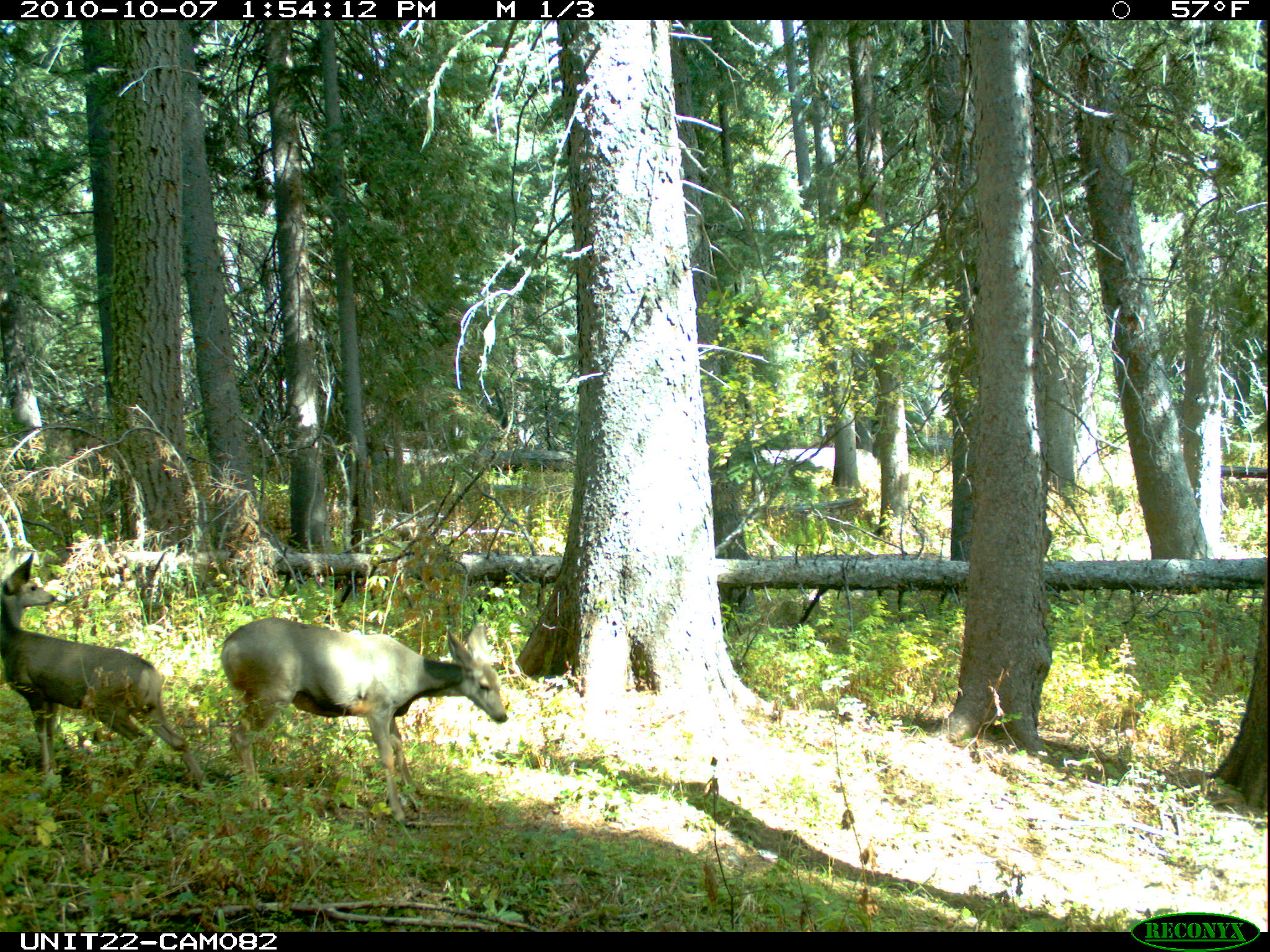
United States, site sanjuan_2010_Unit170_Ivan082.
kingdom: Animalia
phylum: Chordata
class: Mammalia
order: Artiodactyla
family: Cervidae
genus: Odocoileus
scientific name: Odocoileus hemionus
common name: mule deer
Odocoileus hemionus (mule deer).